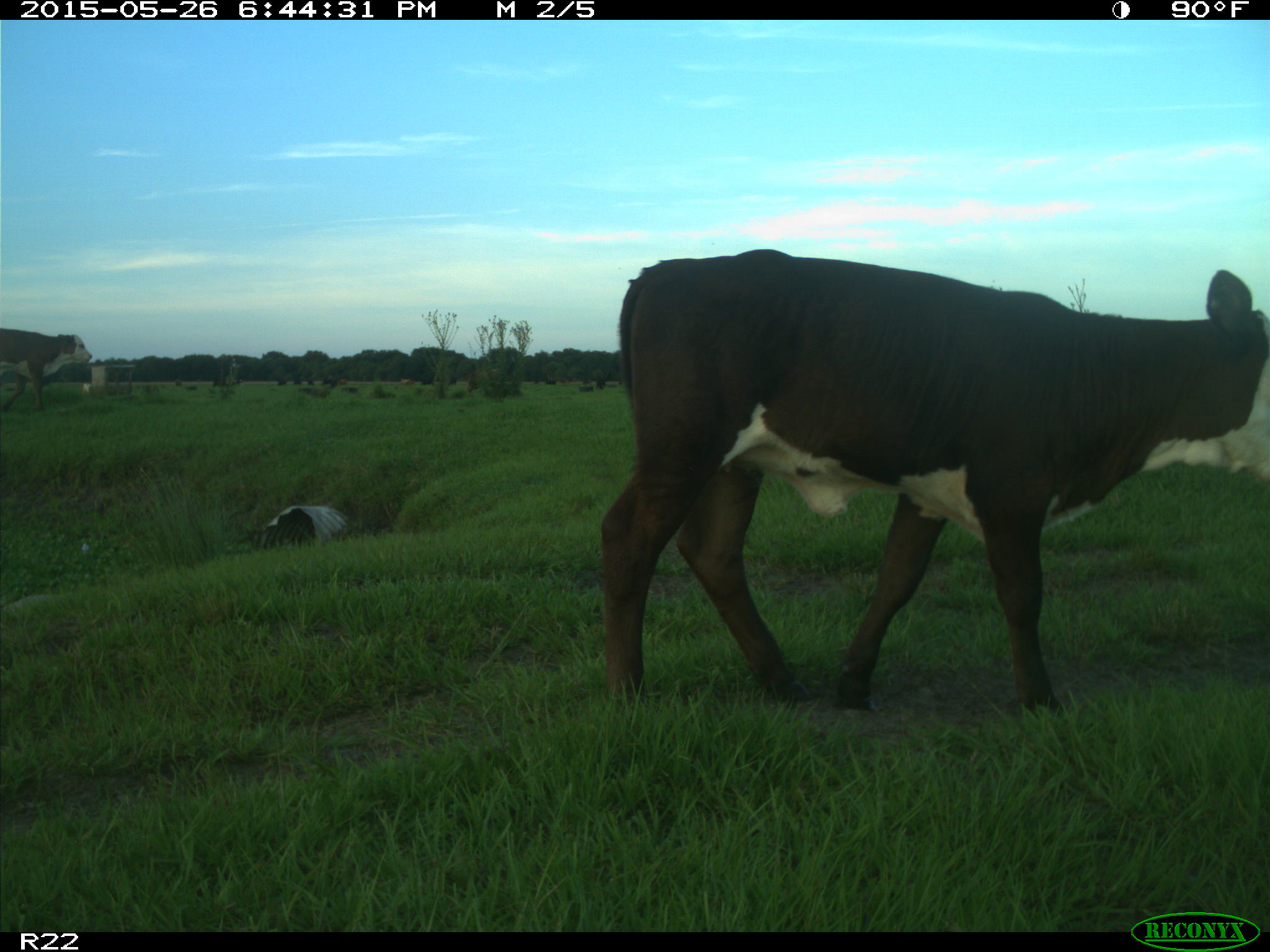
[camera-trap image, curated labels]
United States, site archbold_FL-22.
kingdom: Animalia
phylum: Chordata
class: Mammalia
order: Artiodactyla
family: Bovidae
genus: Bos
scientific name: Bos taurus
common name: domestic cow